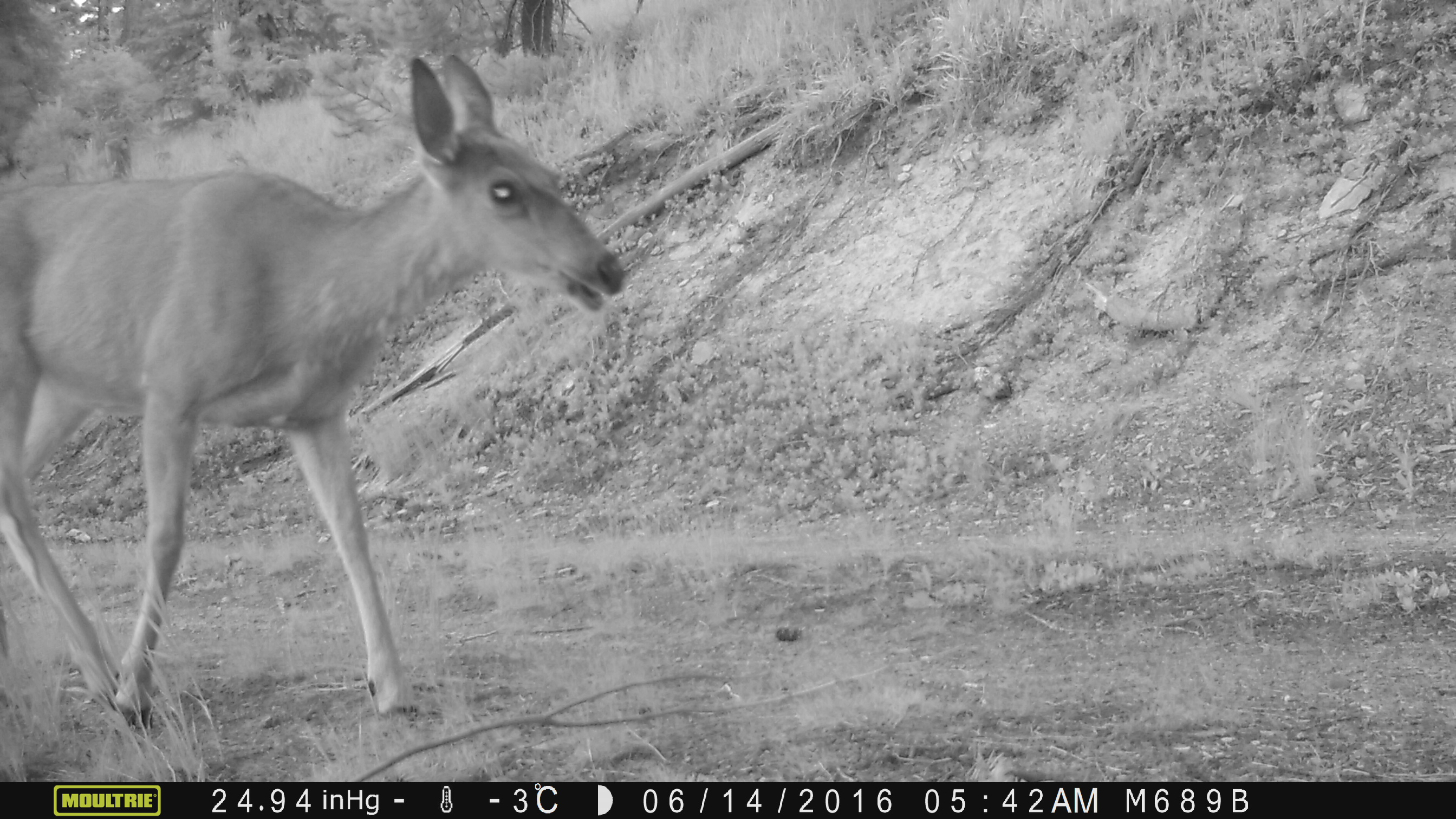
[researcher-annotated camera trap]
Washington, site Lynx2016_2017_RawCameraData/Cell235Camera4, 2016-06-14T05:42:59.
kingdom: Animalia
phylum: Chordata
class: Mammalia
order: Artiodactyla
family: Cervidae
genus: Odocoileus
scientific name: Odocoileus hemionus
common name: mule deer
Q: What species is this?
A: Odocoileus hemionus (mule deer).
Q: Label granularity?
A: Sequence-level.